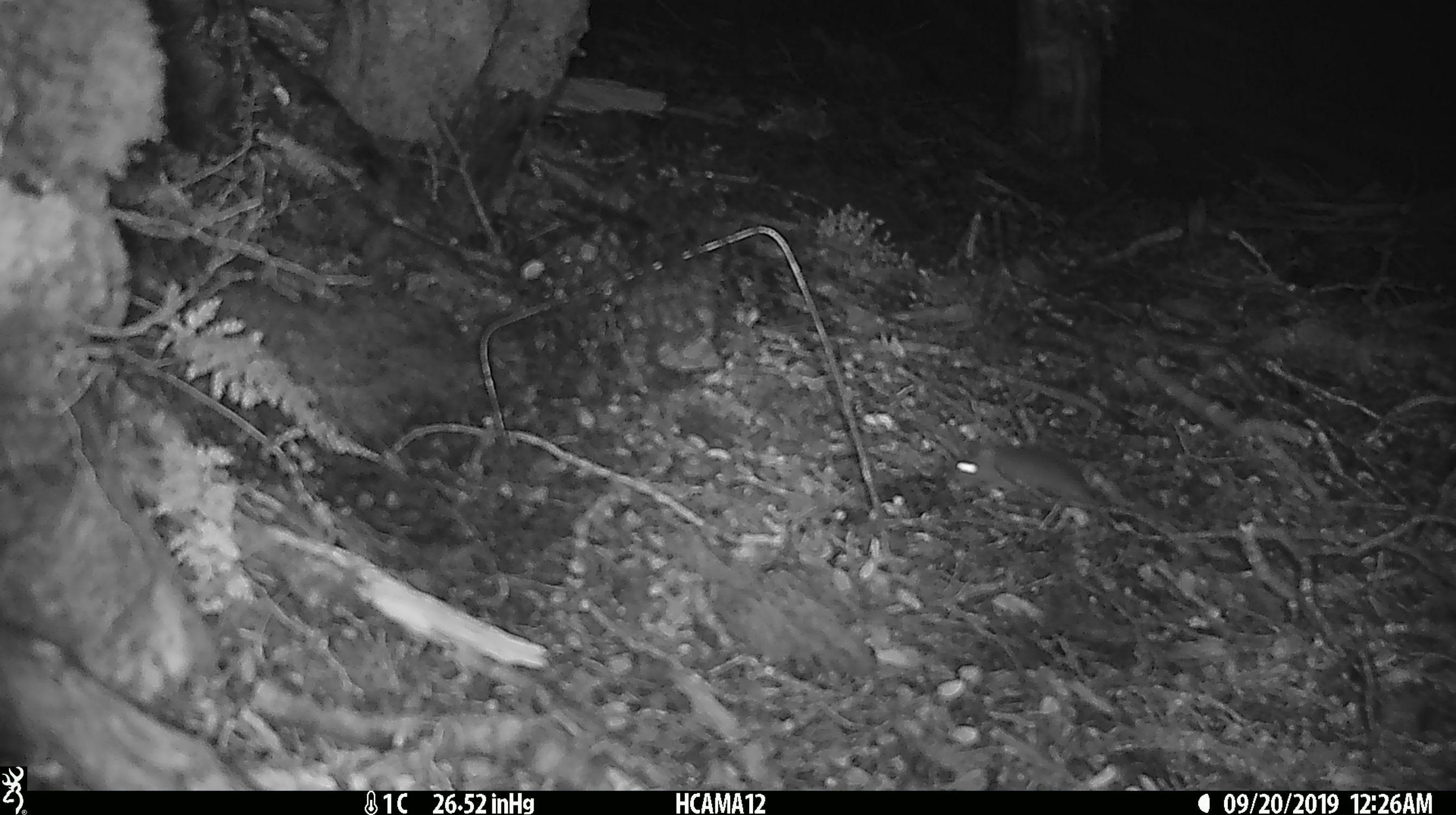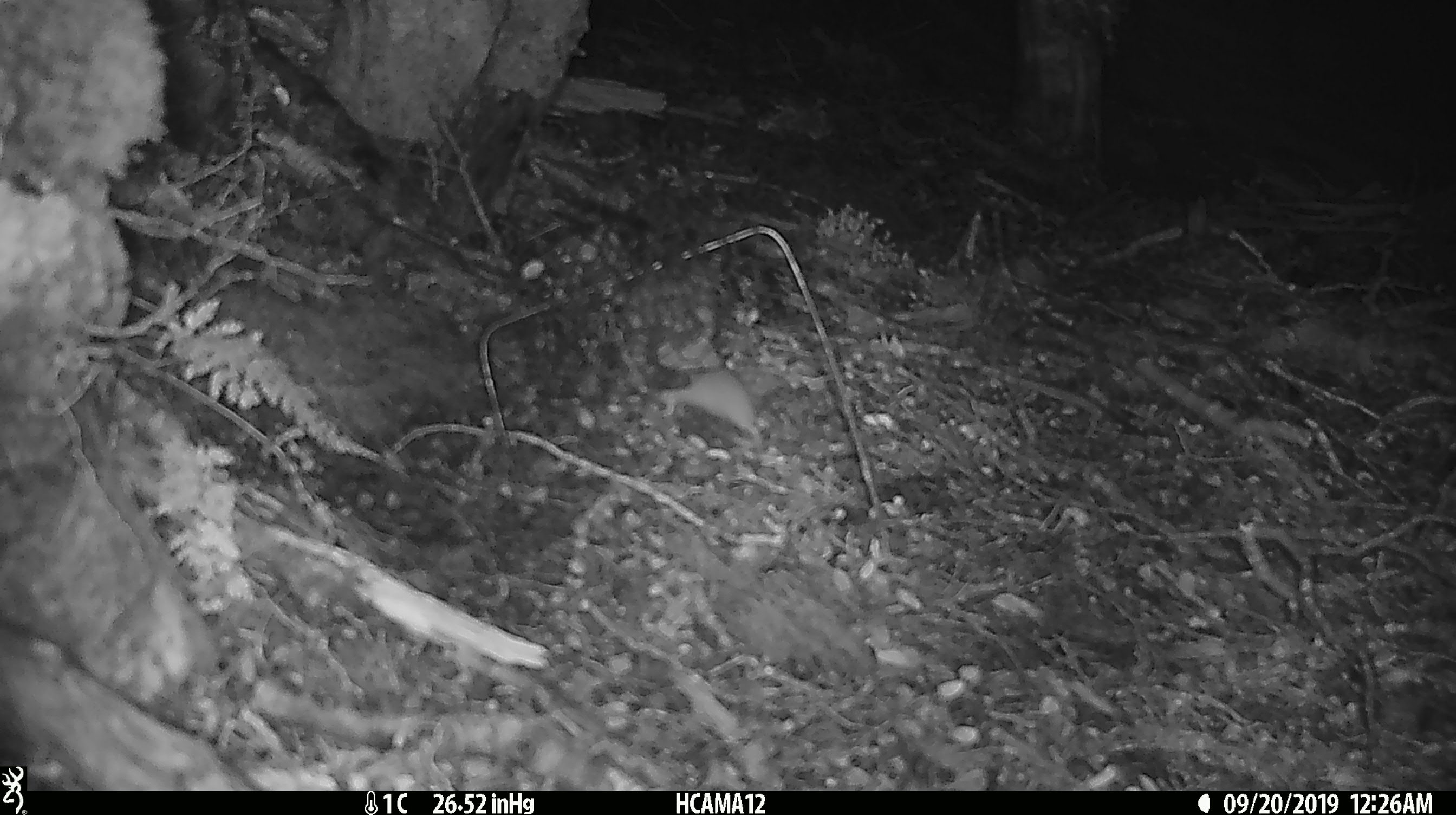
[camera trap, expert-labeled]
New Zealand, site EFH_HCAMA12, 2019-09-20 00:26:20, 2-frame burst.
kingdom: Animalia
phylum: Chordata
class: Mammalia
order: Rodentia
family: Muridae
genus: Mus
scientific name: Mus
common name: mouse